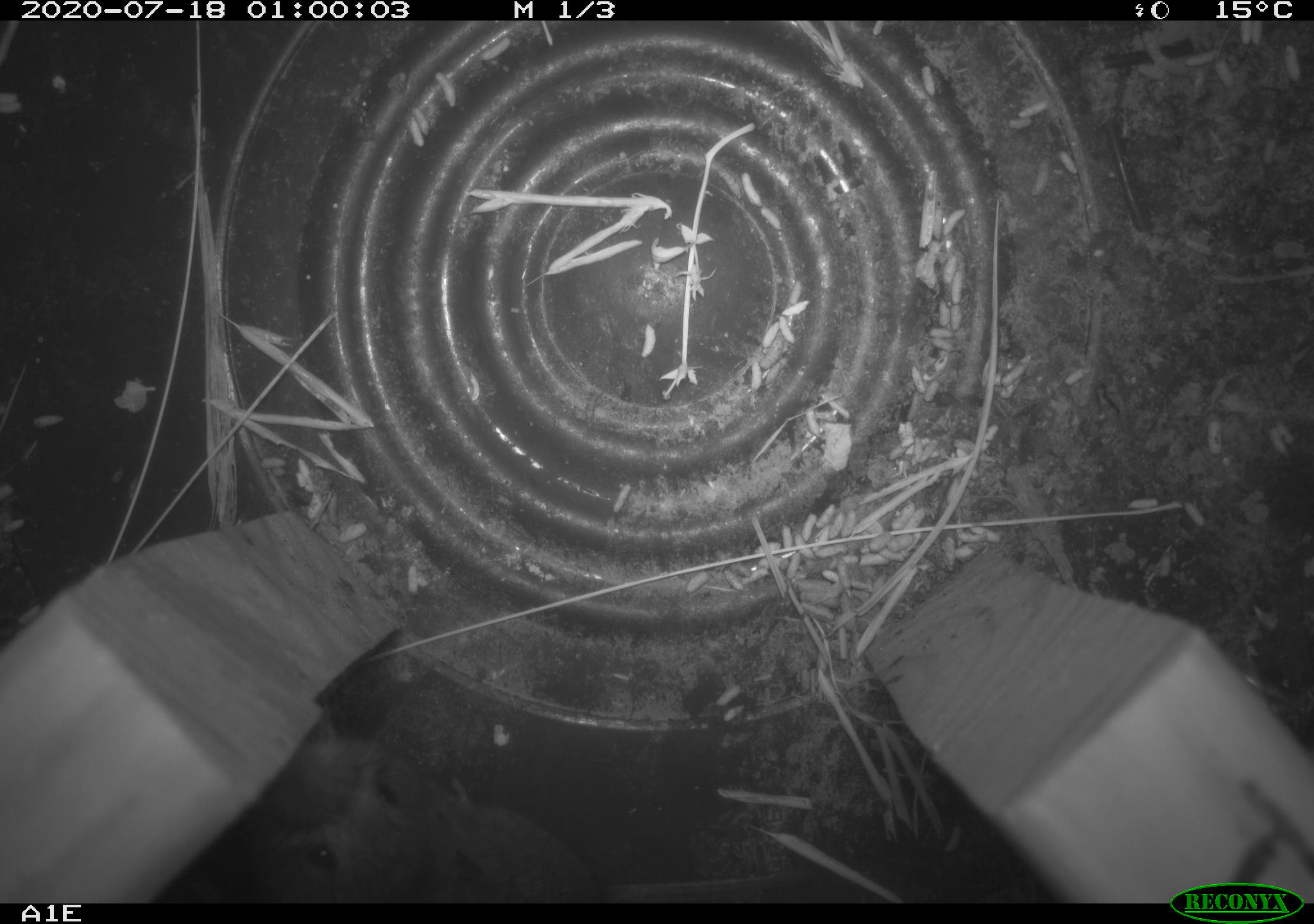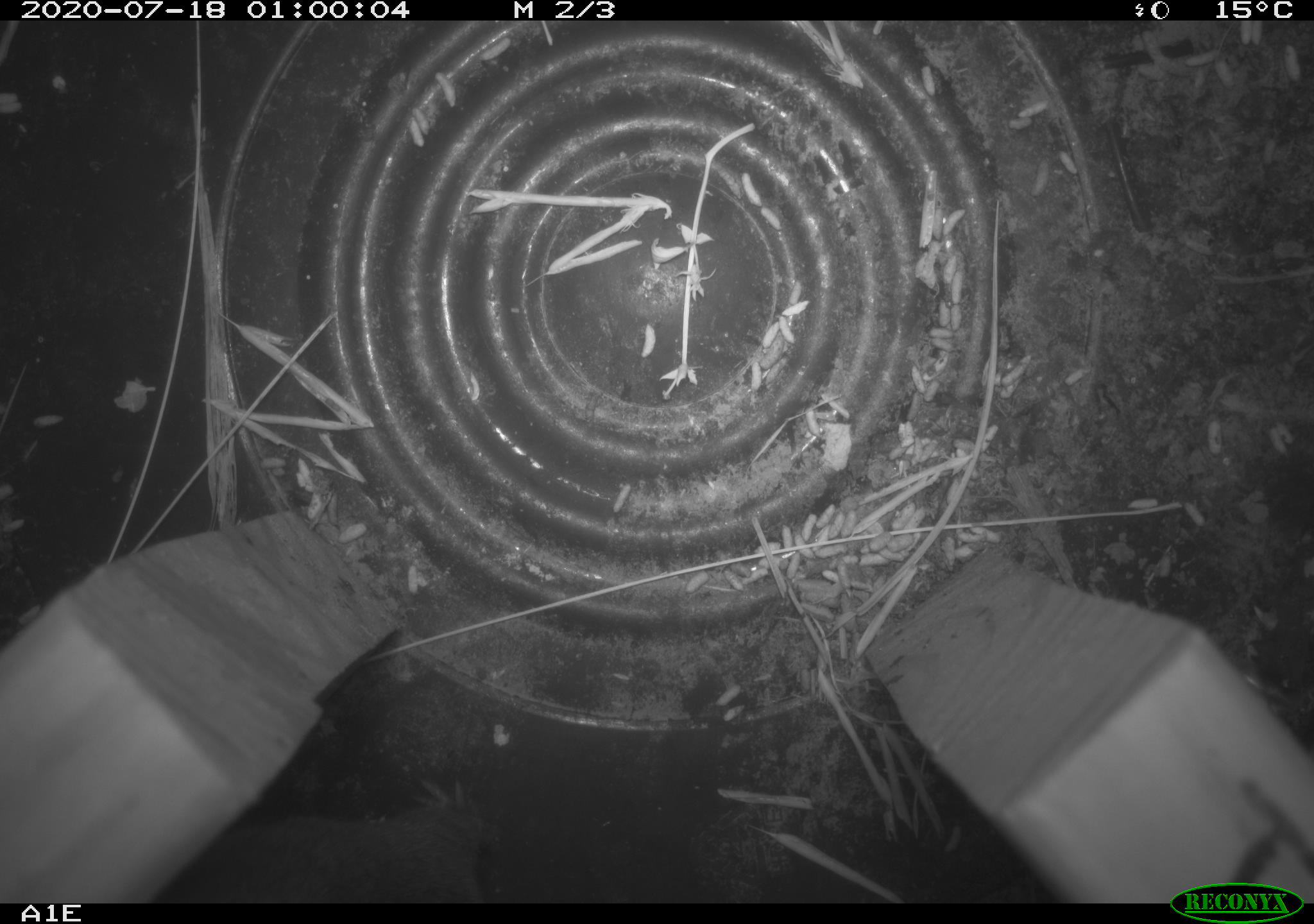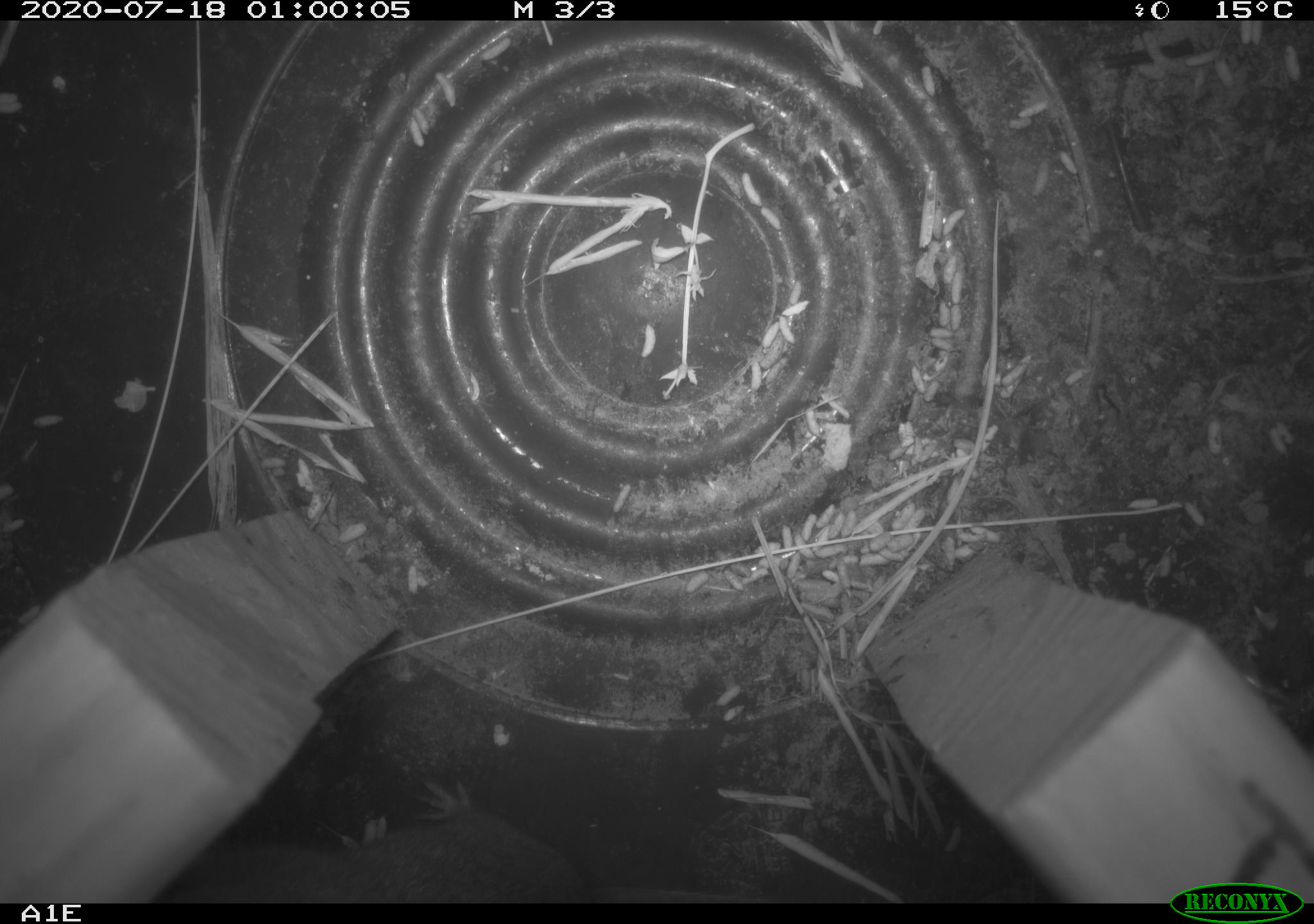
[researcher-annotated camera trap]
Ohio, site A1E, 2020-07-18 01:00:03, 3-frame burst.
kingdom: Animalia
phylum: Chordata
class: Mammalia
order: Rodentia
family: Cricetidae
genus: Microtus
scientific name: Microtus pennsylvanicus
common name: meadow vole